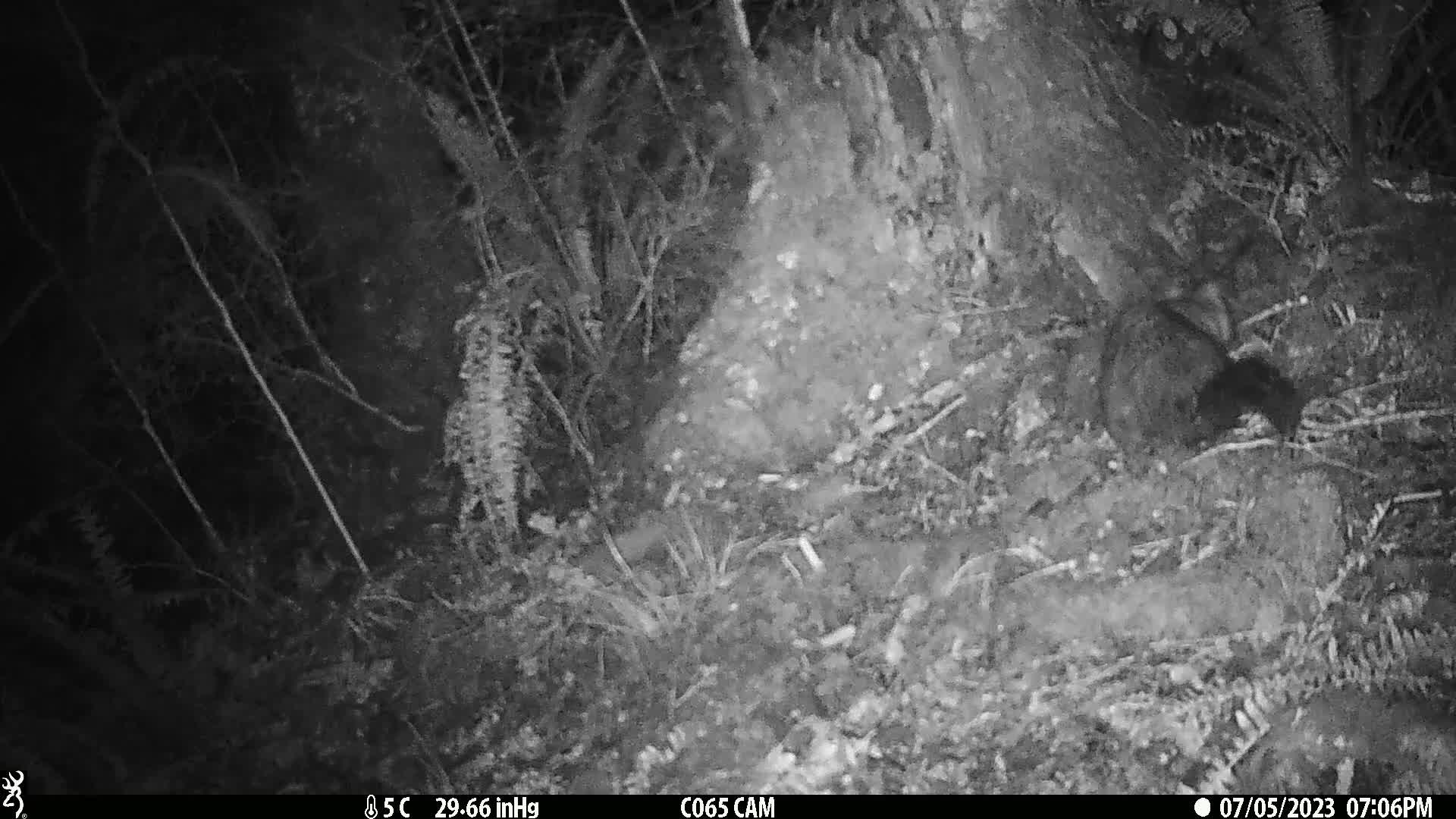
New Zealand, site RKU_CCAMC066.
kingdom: Animalia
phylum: Chordata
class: Mammalia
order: Diprotodontia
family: Phalangeridae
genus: Trichosurus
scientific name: Trichosurus vulpecula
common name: common brushtail possum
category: possum